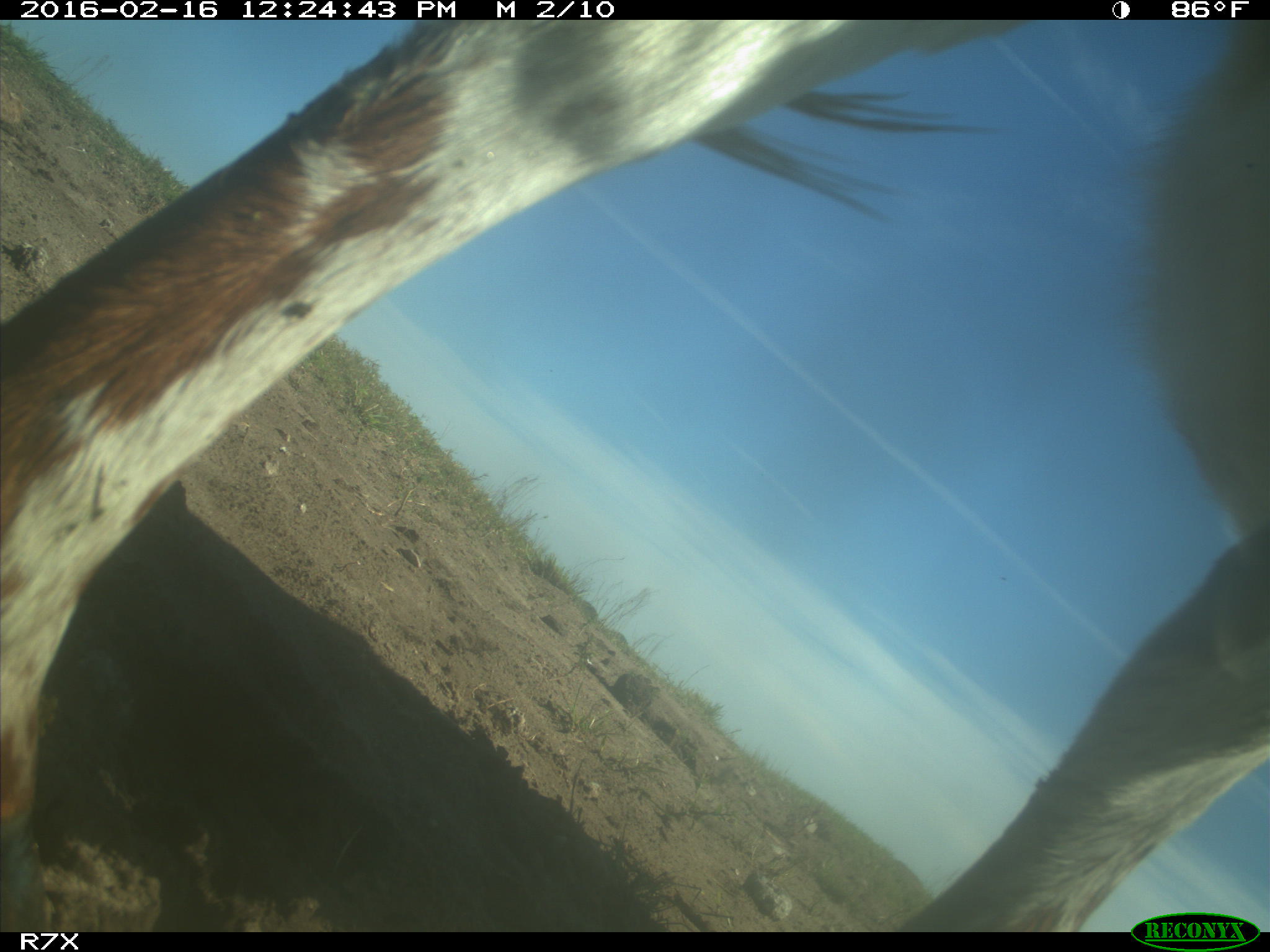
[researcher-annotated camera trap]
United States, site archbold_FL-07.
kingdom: Animalia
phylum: Chordata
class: Mammalia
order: Artiodactyla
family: Bovidae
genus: Bos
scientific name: Bos taurus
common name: domestic cow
Bos taurus (domestic cow).